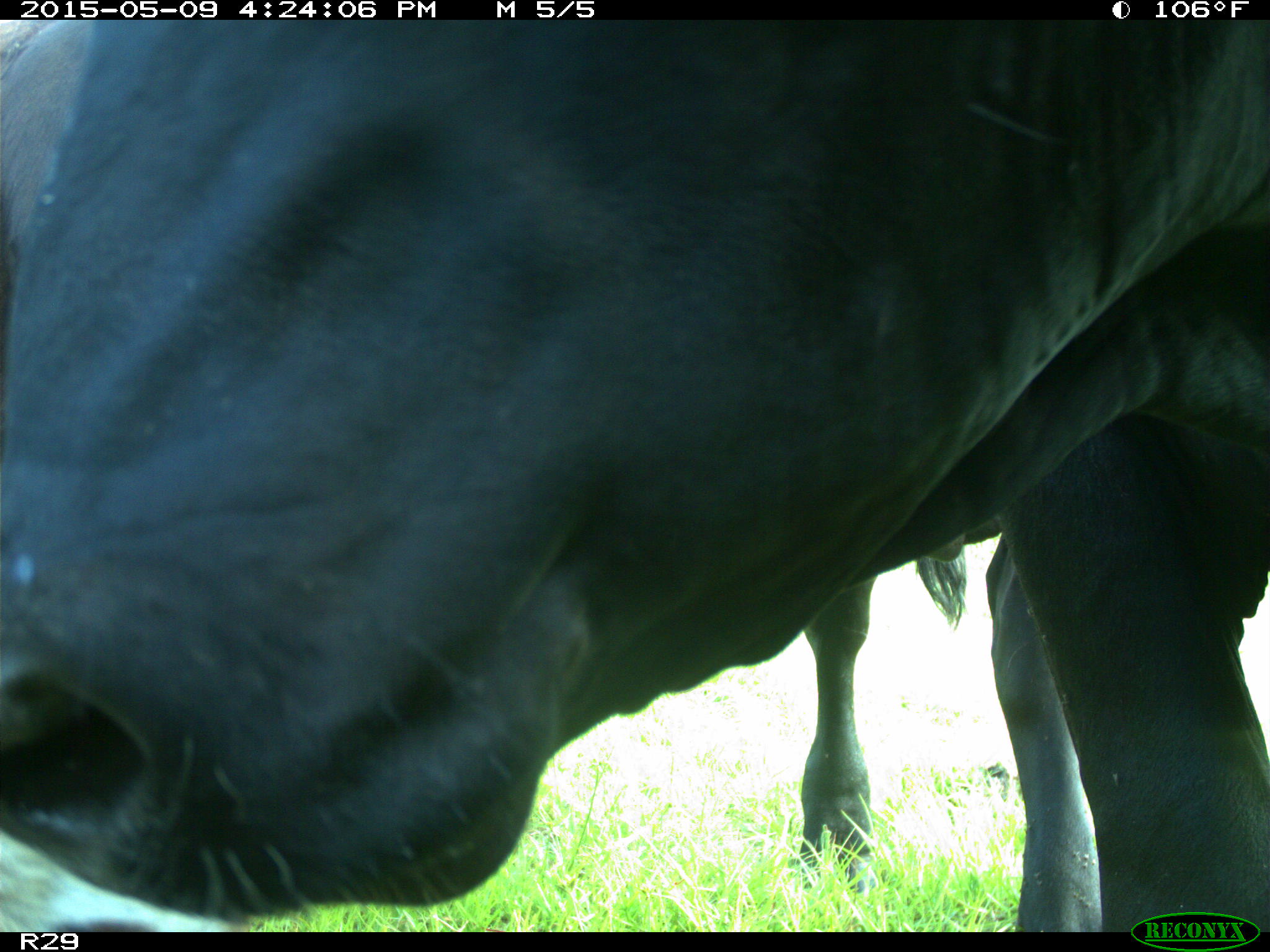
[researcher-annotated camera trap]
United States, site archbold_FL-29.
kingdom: Animalia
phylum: Chordata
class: Mammalia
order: Artiodactyla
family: Bovidae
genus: Bos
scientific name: Bos taurus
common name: domestic cow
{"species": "Bos taurus (domestic cow)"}